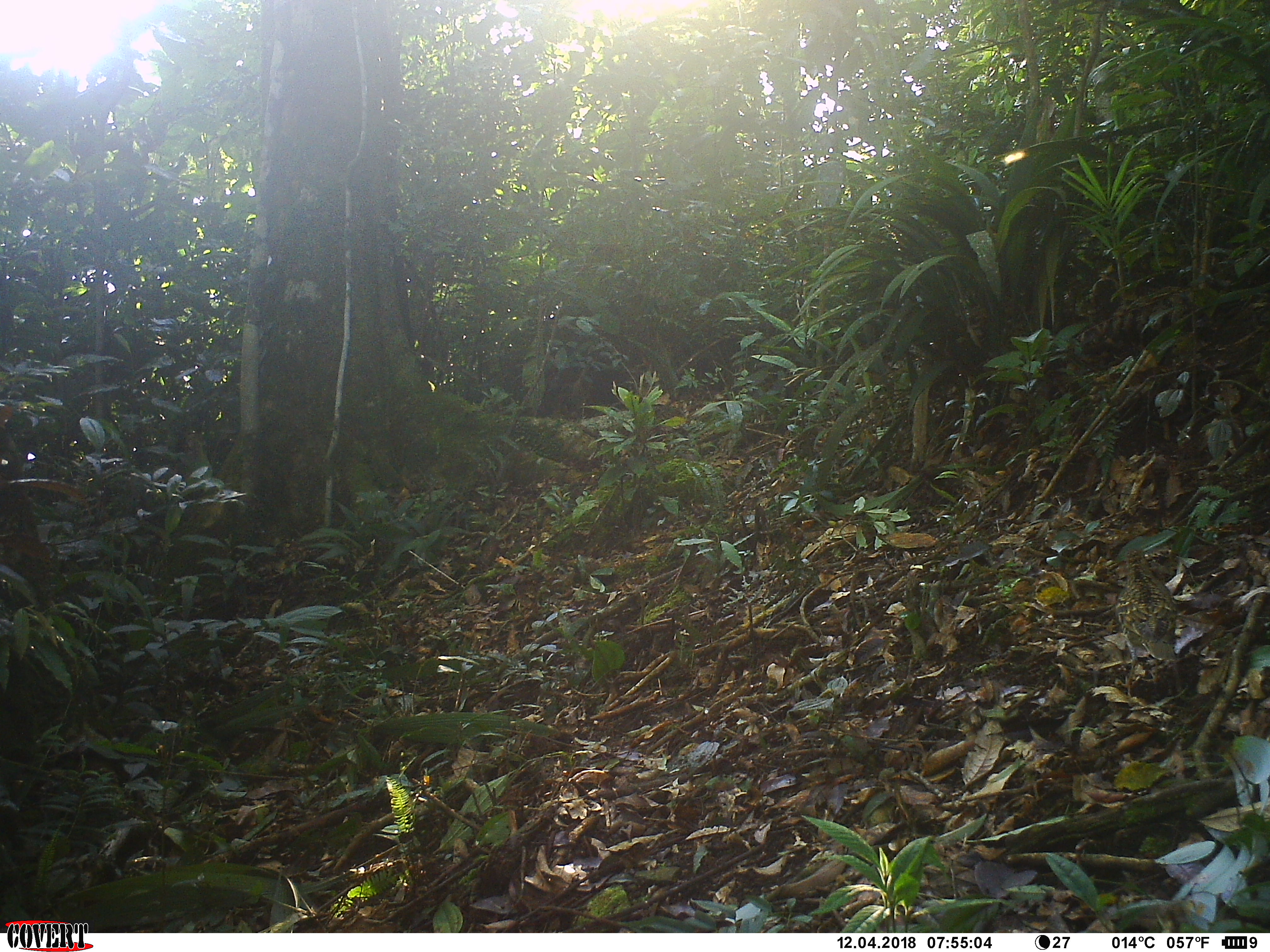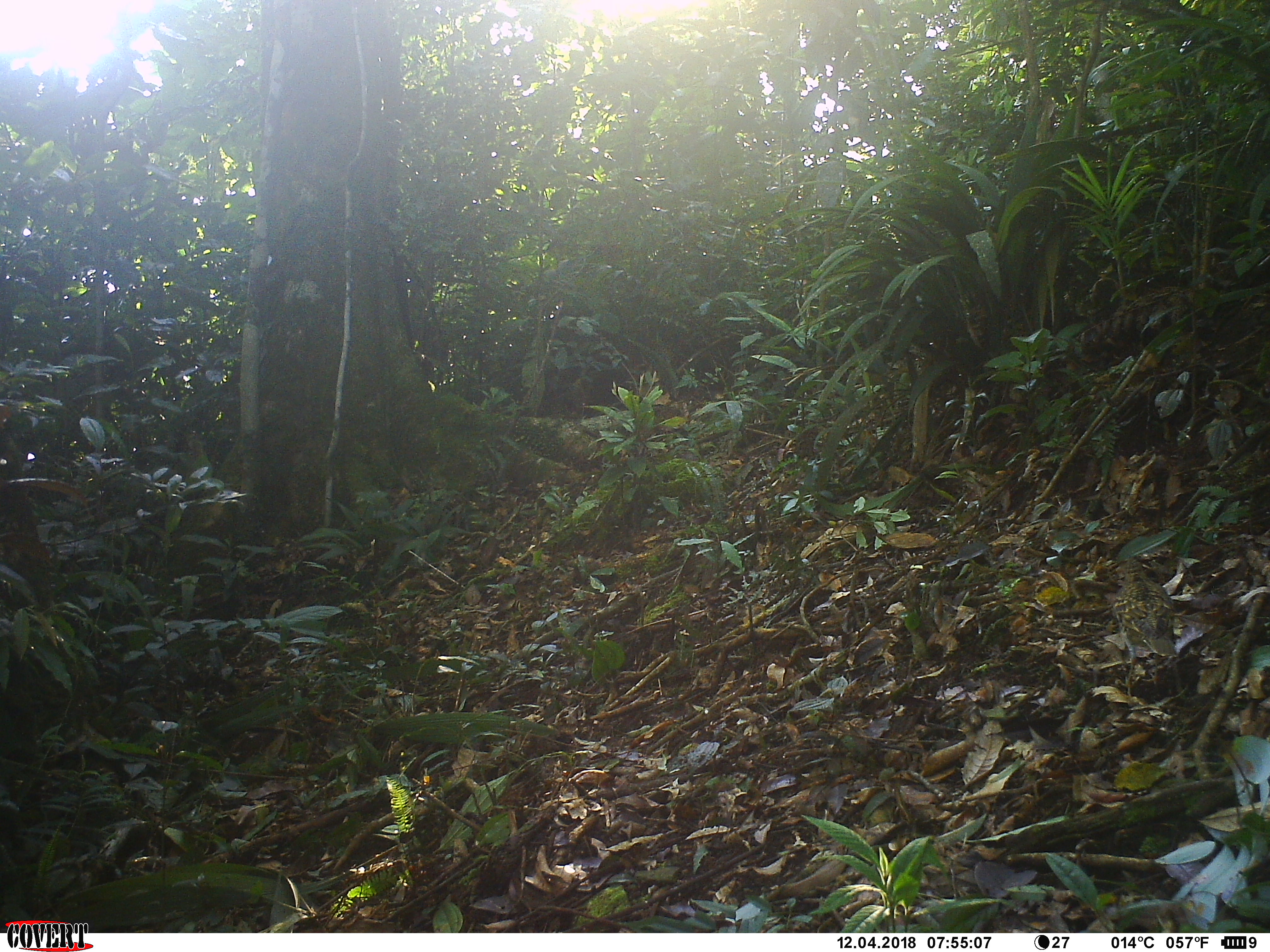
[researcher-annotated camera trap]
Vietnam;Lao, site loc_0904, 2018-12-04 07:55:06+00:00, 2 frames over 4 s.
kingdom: Animalia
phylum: Chordata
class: Aves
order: Passeriformes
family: Turdidae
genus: Zoothera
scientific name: Zoothera dauma dauma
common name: scaly thrush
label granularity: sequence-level